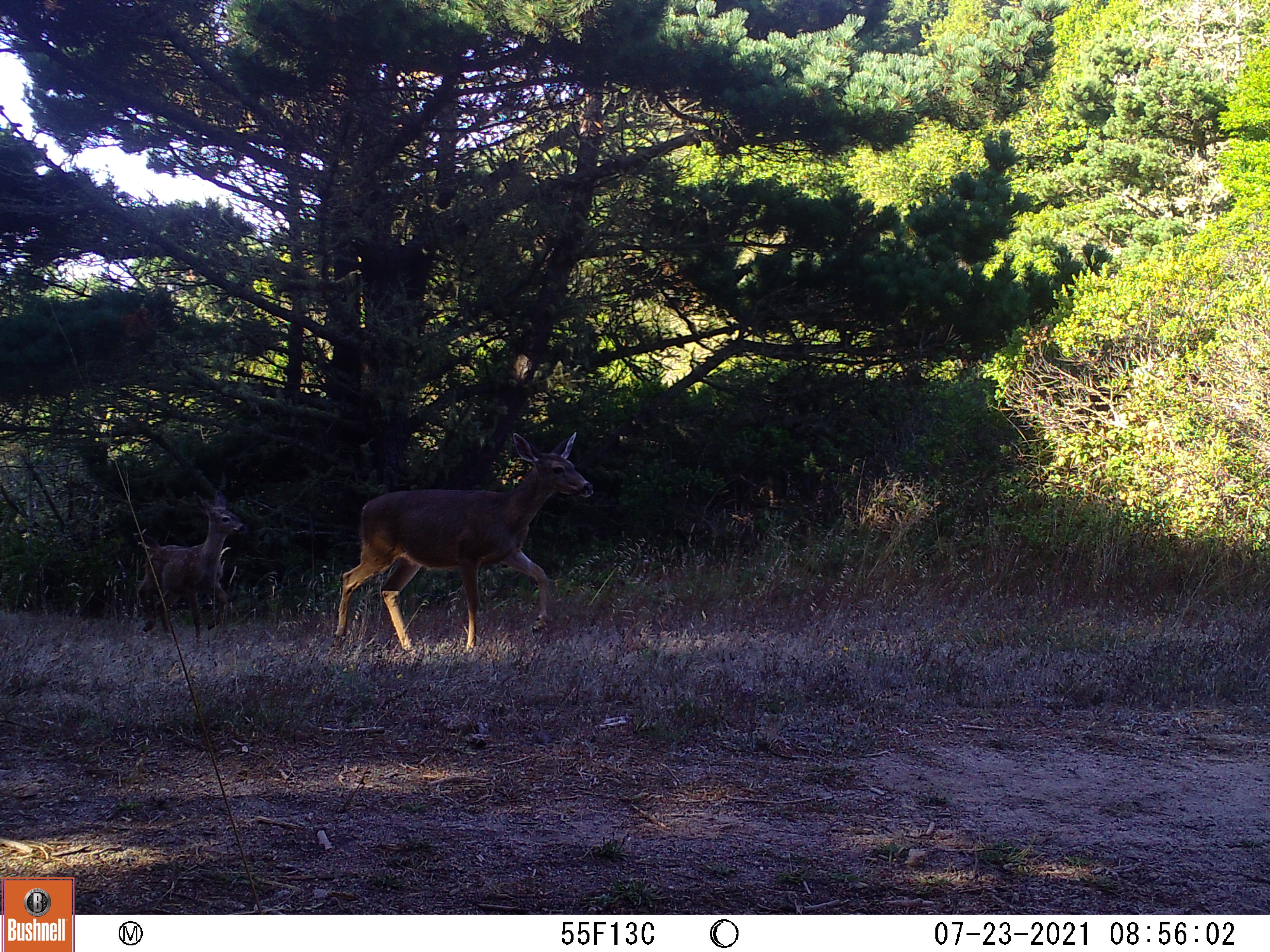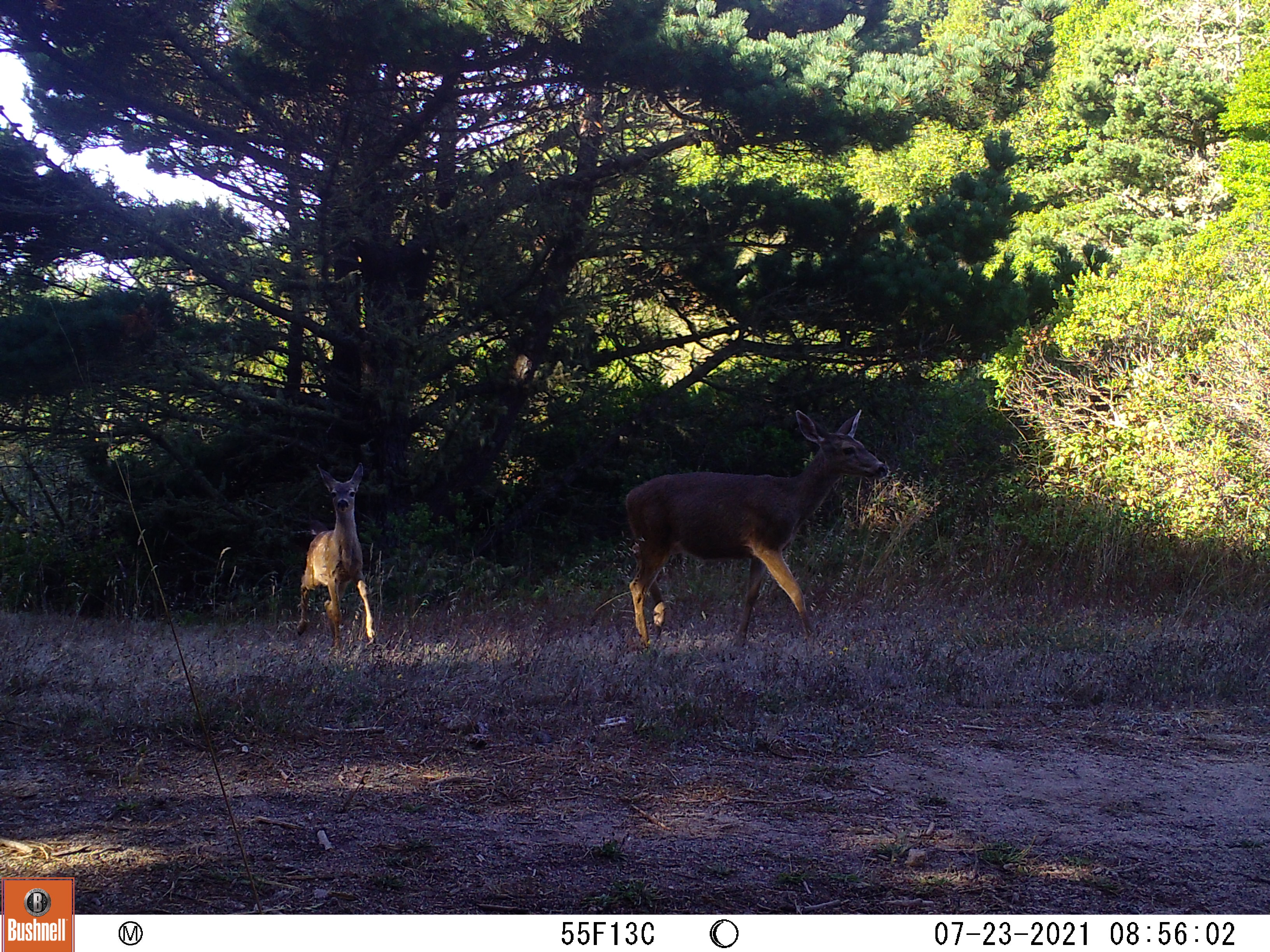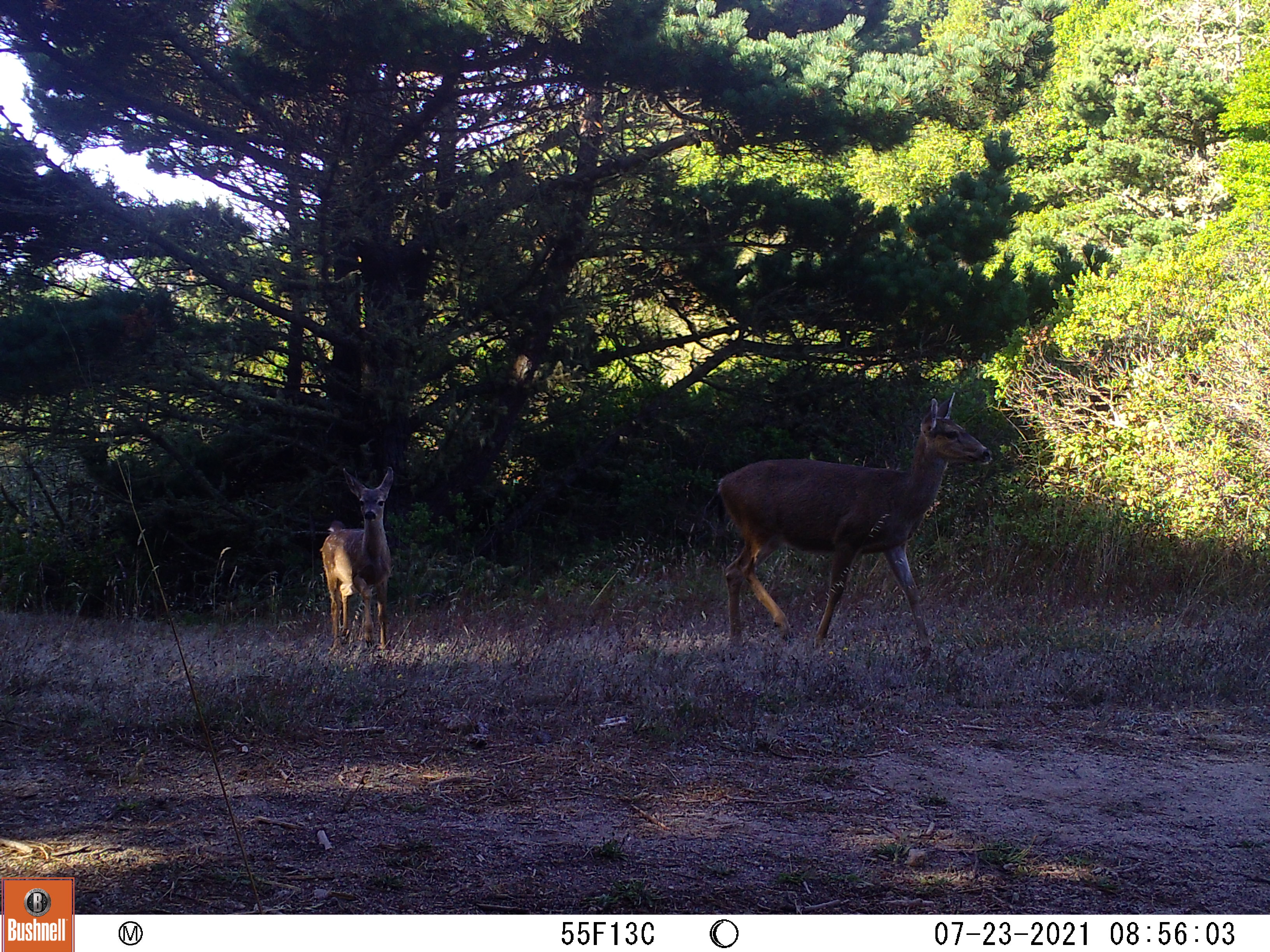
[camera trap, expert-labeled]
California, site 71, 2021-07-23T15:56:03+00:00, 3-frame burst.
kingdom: Animalia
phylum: Chordata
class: Mammalia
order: Artiodactyla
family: Cervidae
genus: Odocoileus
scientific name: Odocoileus hemionus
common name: mule deer